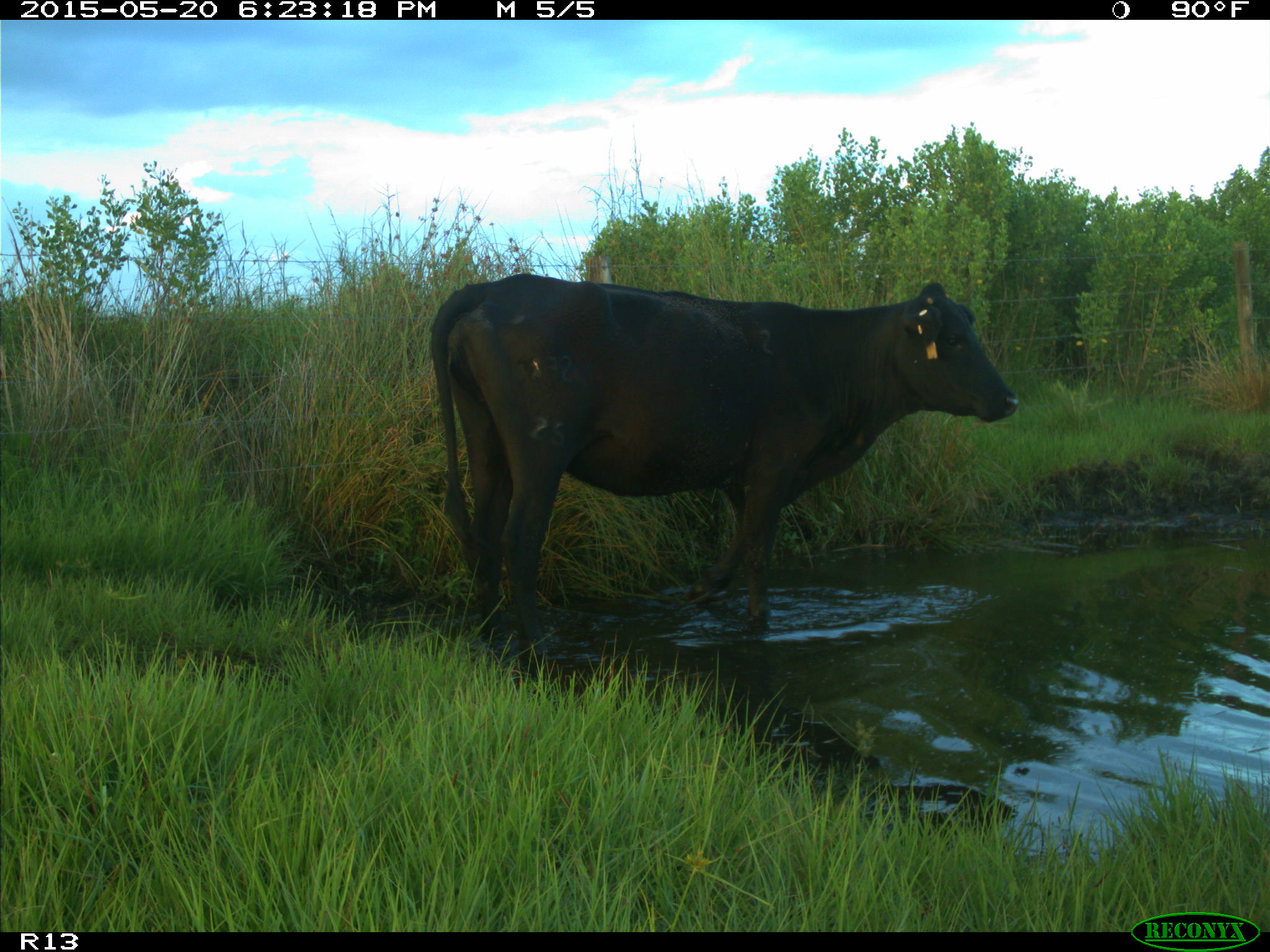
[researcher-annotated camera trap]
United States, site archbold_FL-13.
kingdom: Animalia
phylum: Chordata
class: Mammalia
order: Artiodactyla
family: Bovidae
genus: Bos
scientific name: Bos taurus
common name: domestic cow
Bos taurus (domestic cow).